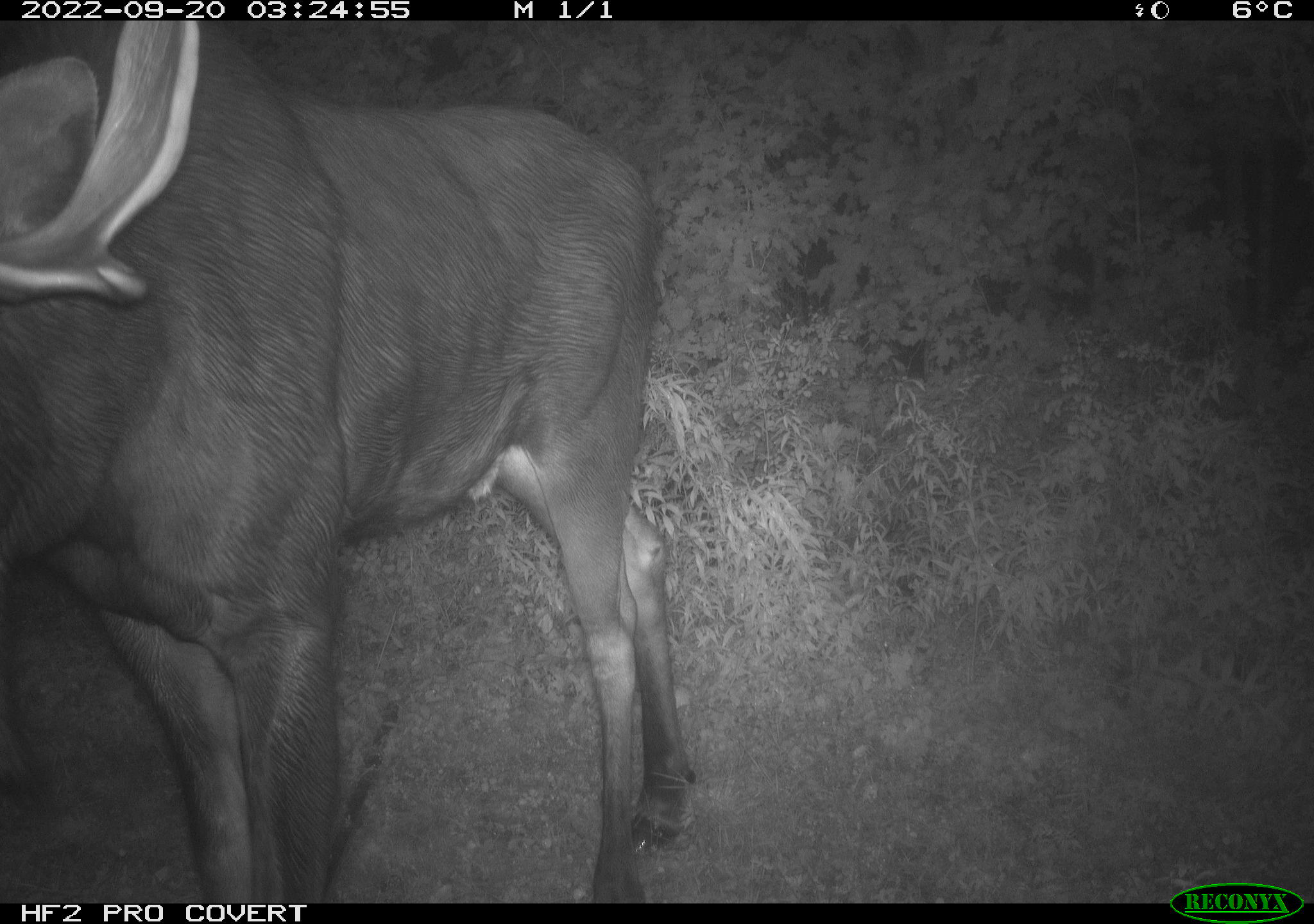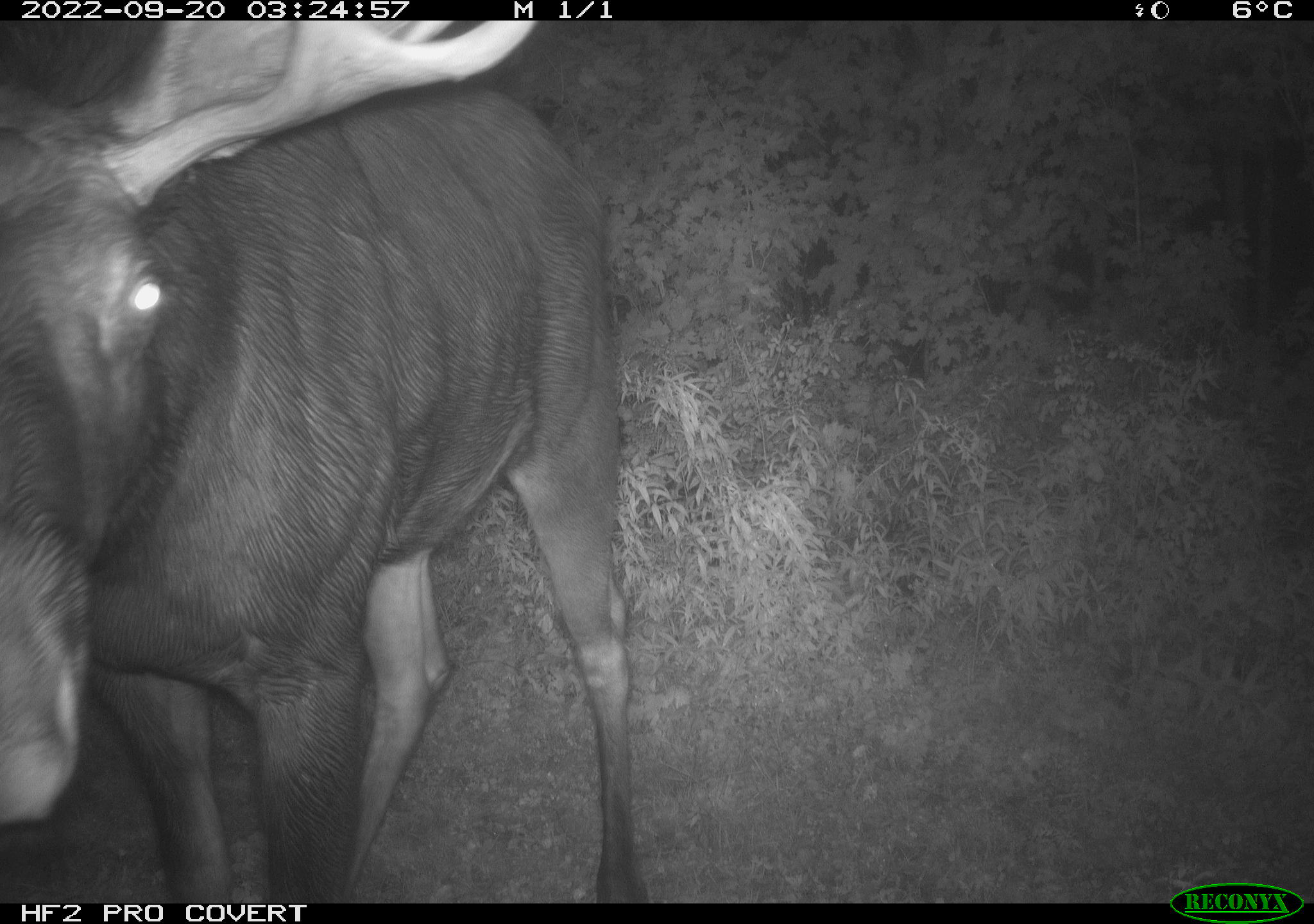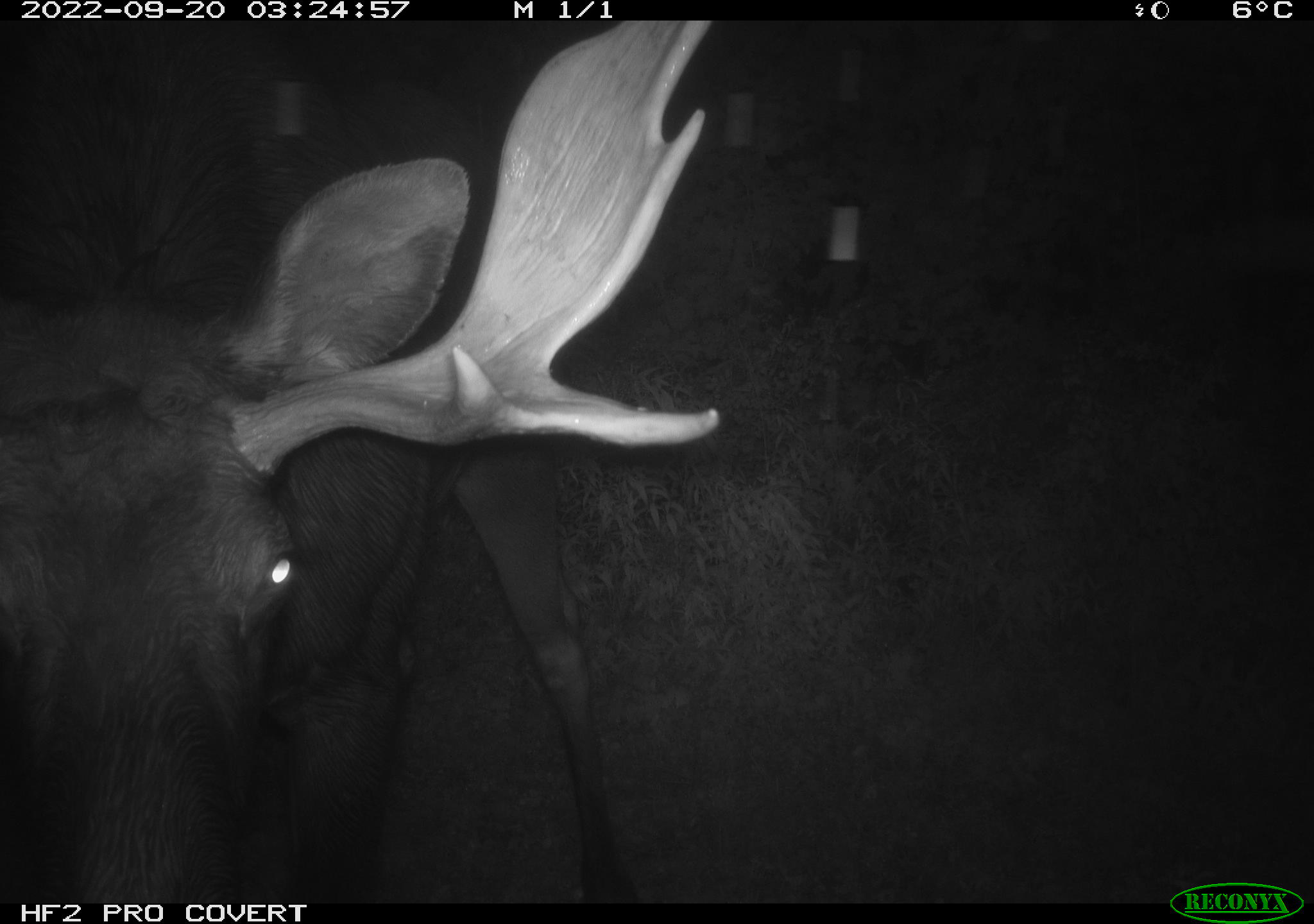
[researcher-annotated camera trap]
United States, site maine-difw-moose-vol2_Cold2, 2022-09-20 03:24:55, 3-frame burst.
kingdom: Animalia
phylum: Chordata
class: Mammalia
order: Artiodactyla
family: Cervidae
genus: Alces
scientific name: Alces alces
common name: moose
Moose (Alces alces).